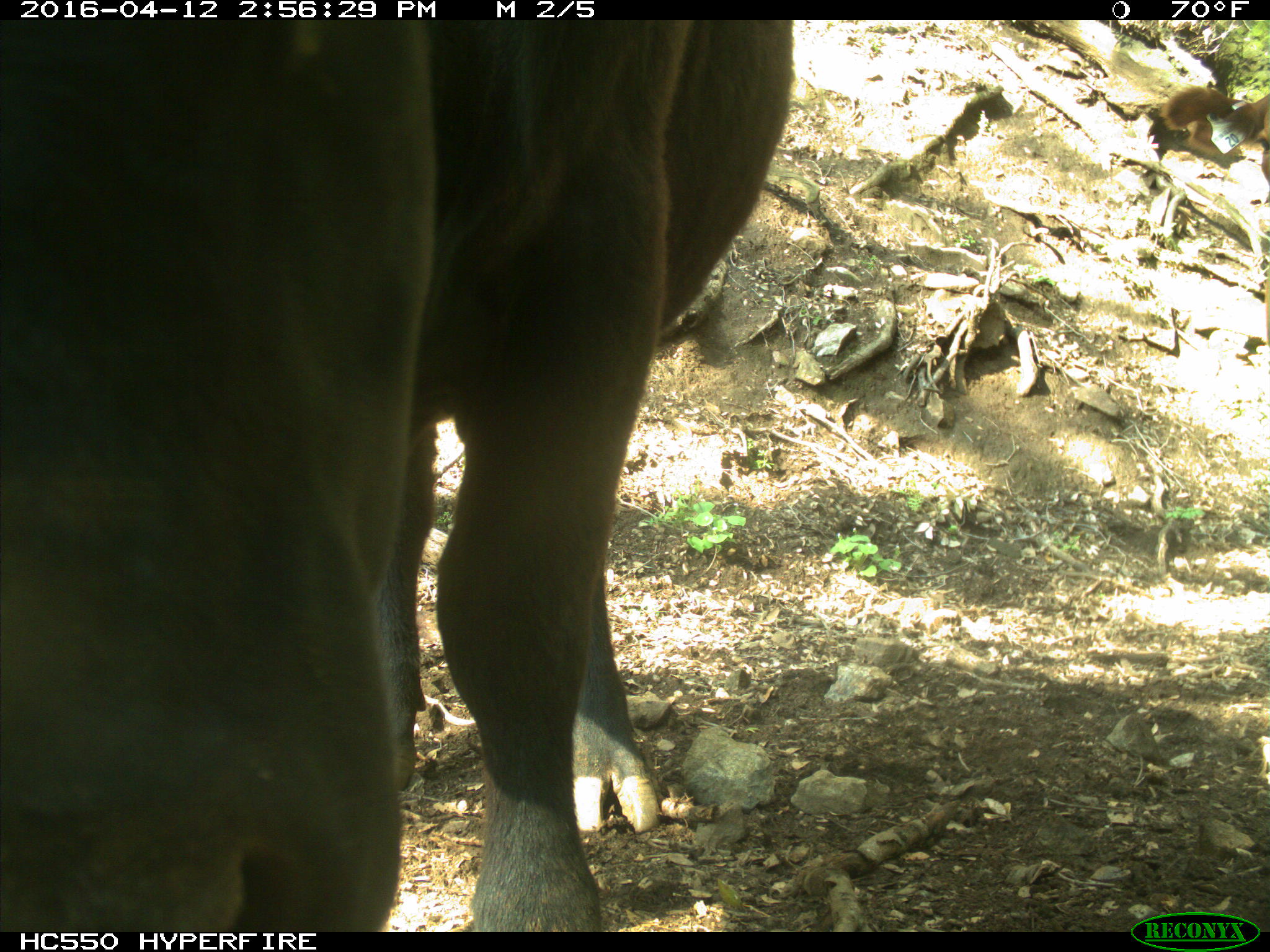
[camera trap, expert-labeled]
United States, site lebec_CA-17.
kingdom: Animalia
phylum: Chordata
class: Mammalia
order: Artiodactyla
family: Bovidae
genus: Bos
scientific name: Bos taurus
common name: domestic cow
Bos taurus (domestic cow).